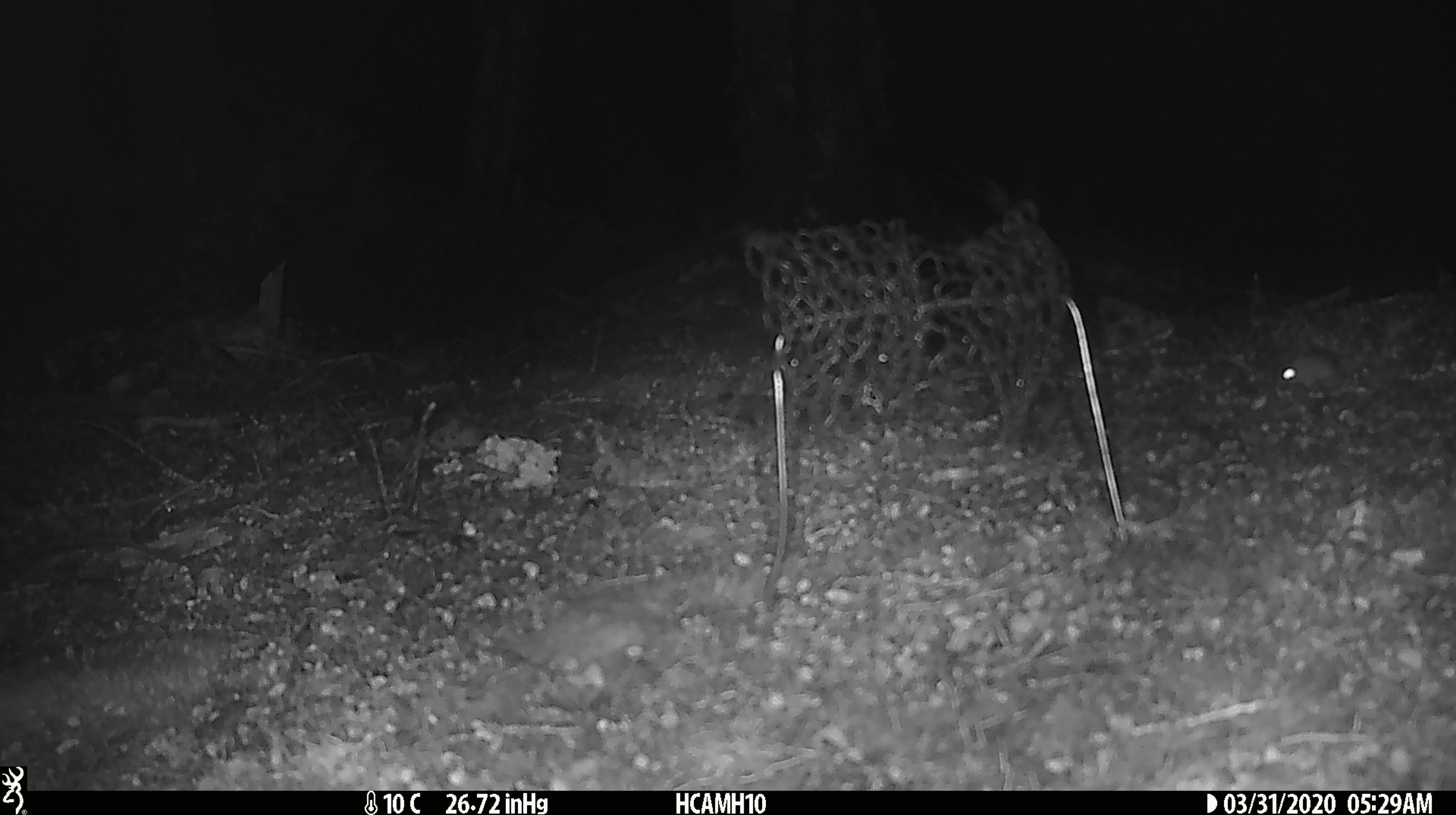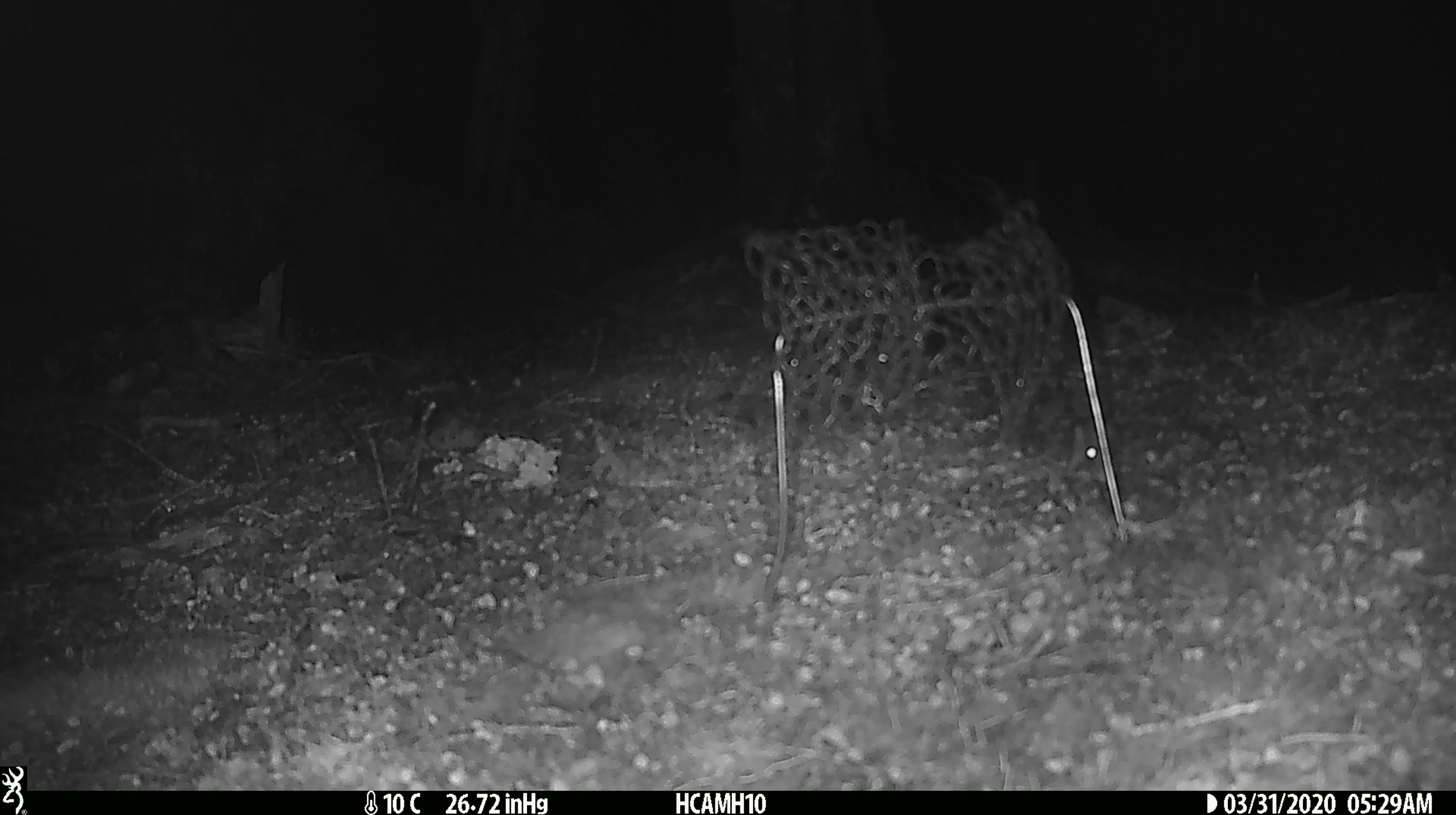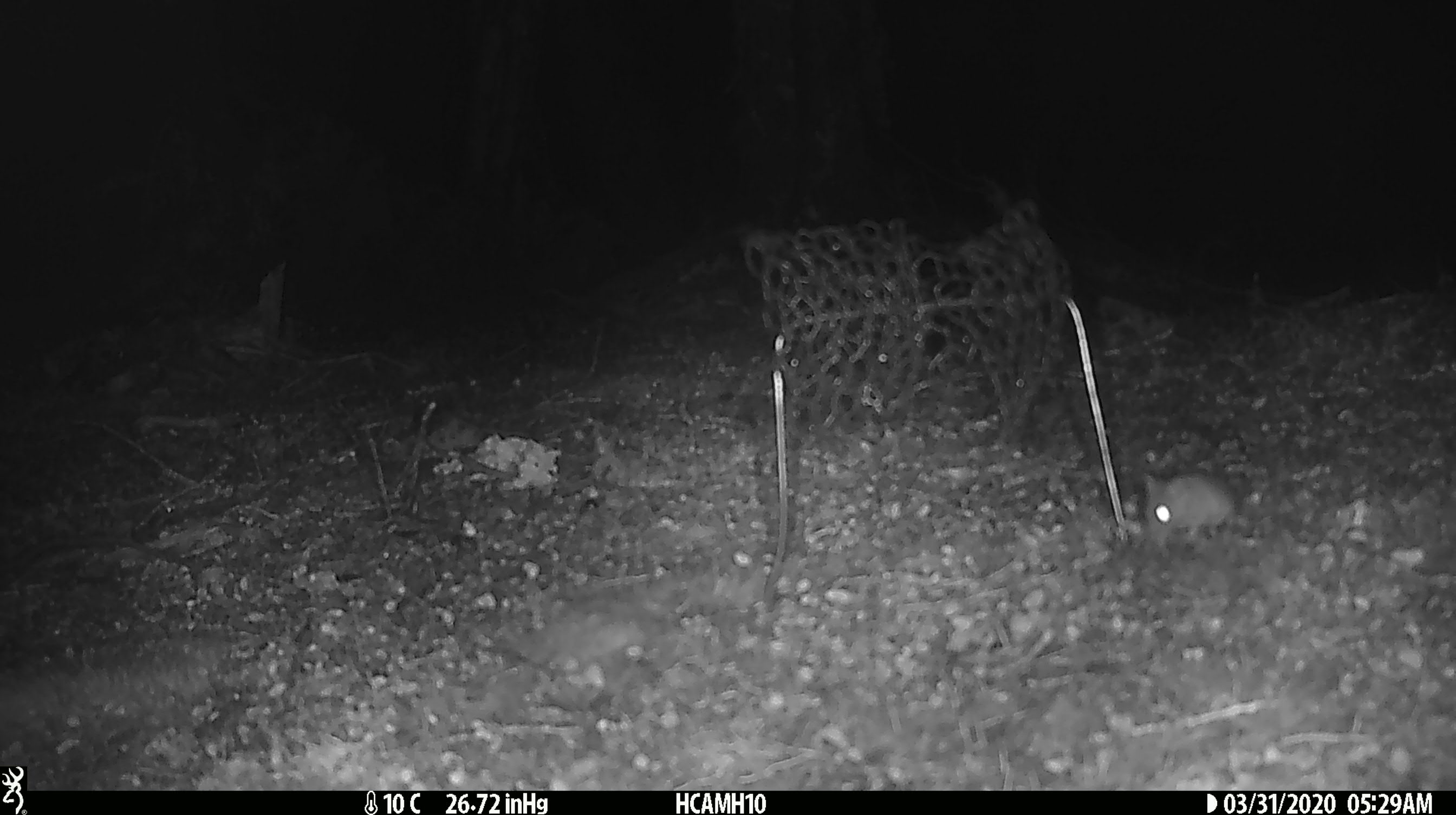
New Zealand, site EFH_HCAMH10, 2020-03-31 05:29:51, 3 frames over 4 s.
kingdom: Animalia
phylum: Chordata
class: Mammalia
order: Rodentia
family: Muridae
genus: Mus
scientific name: Mus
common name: mouse